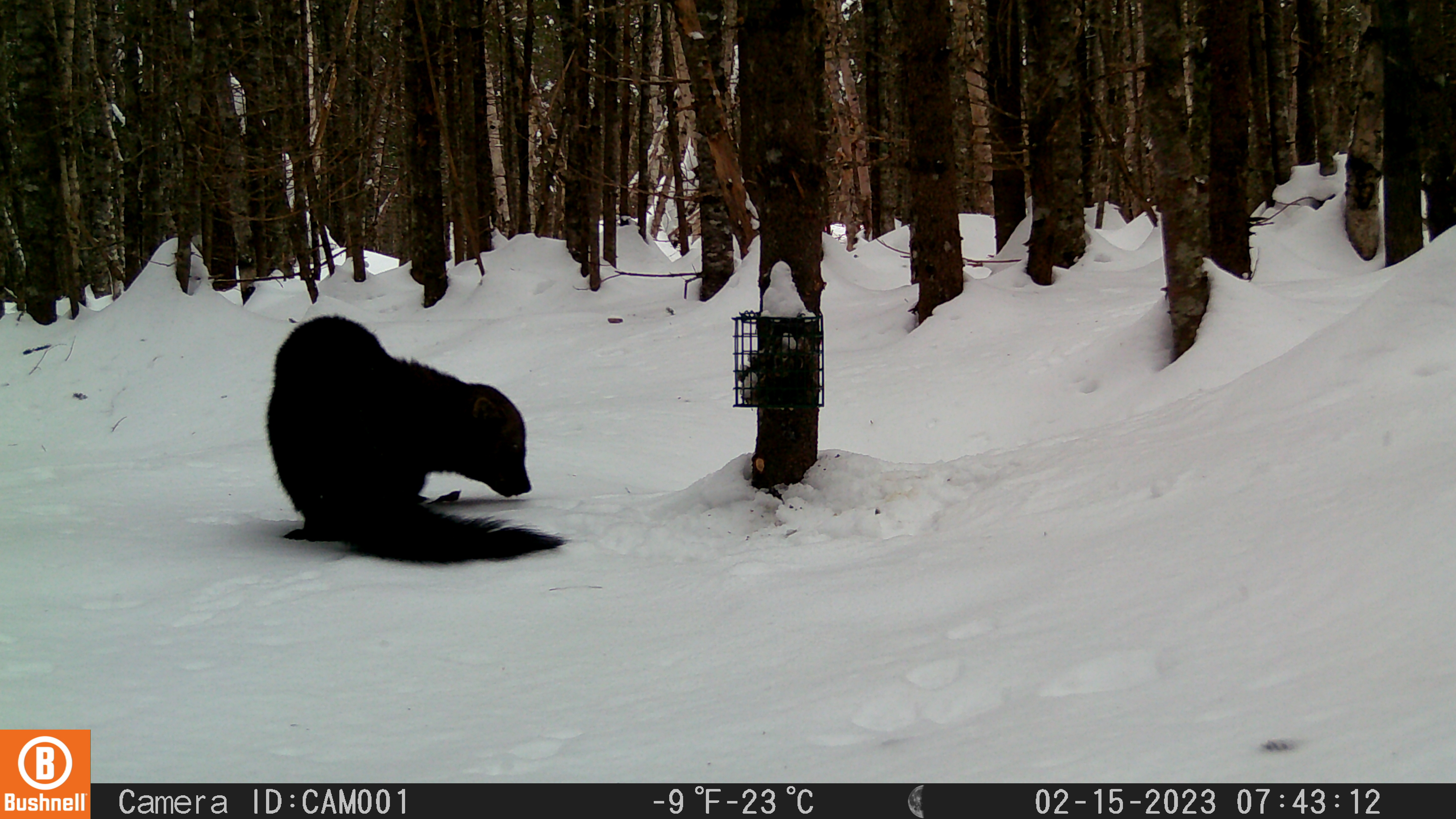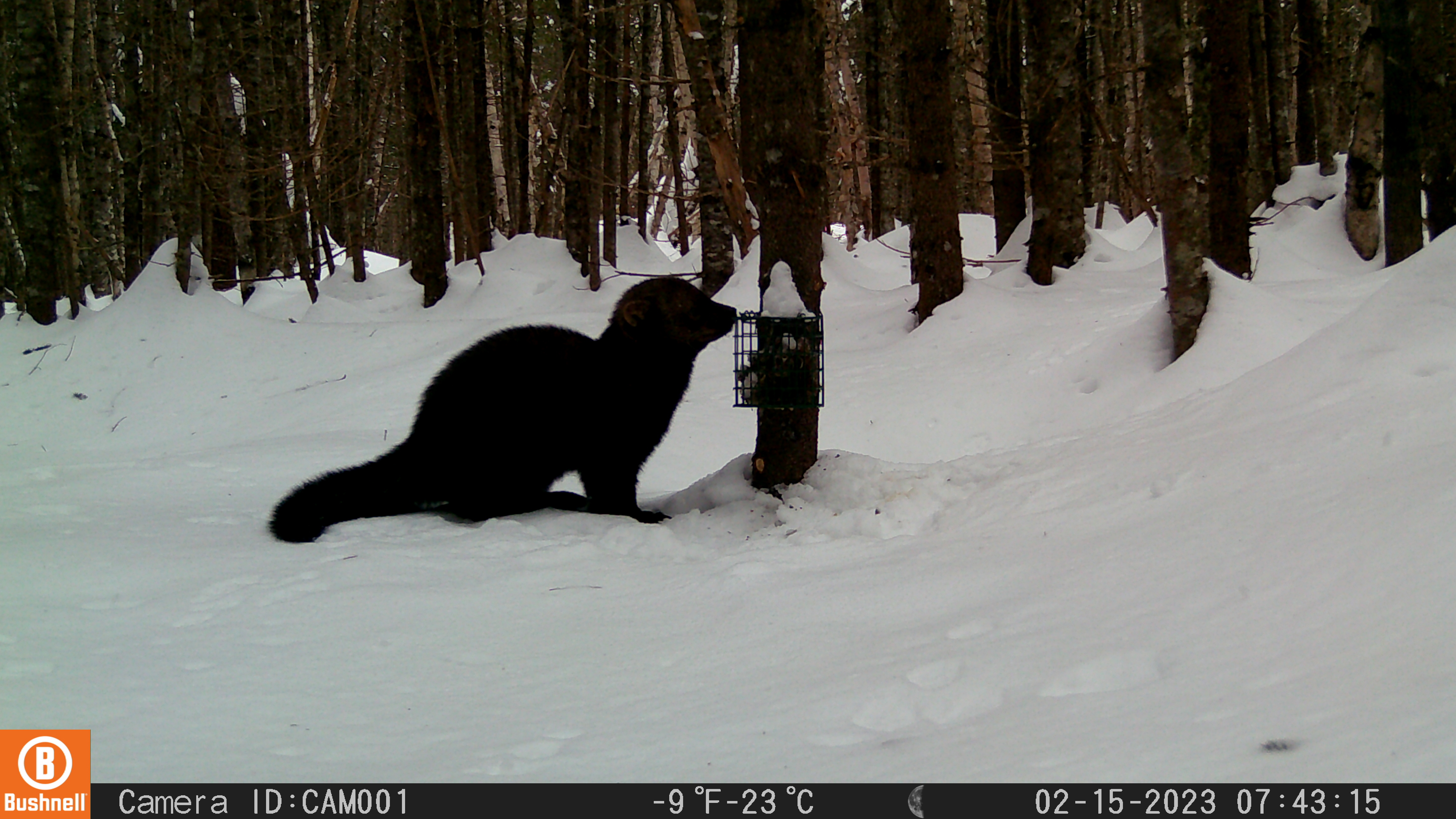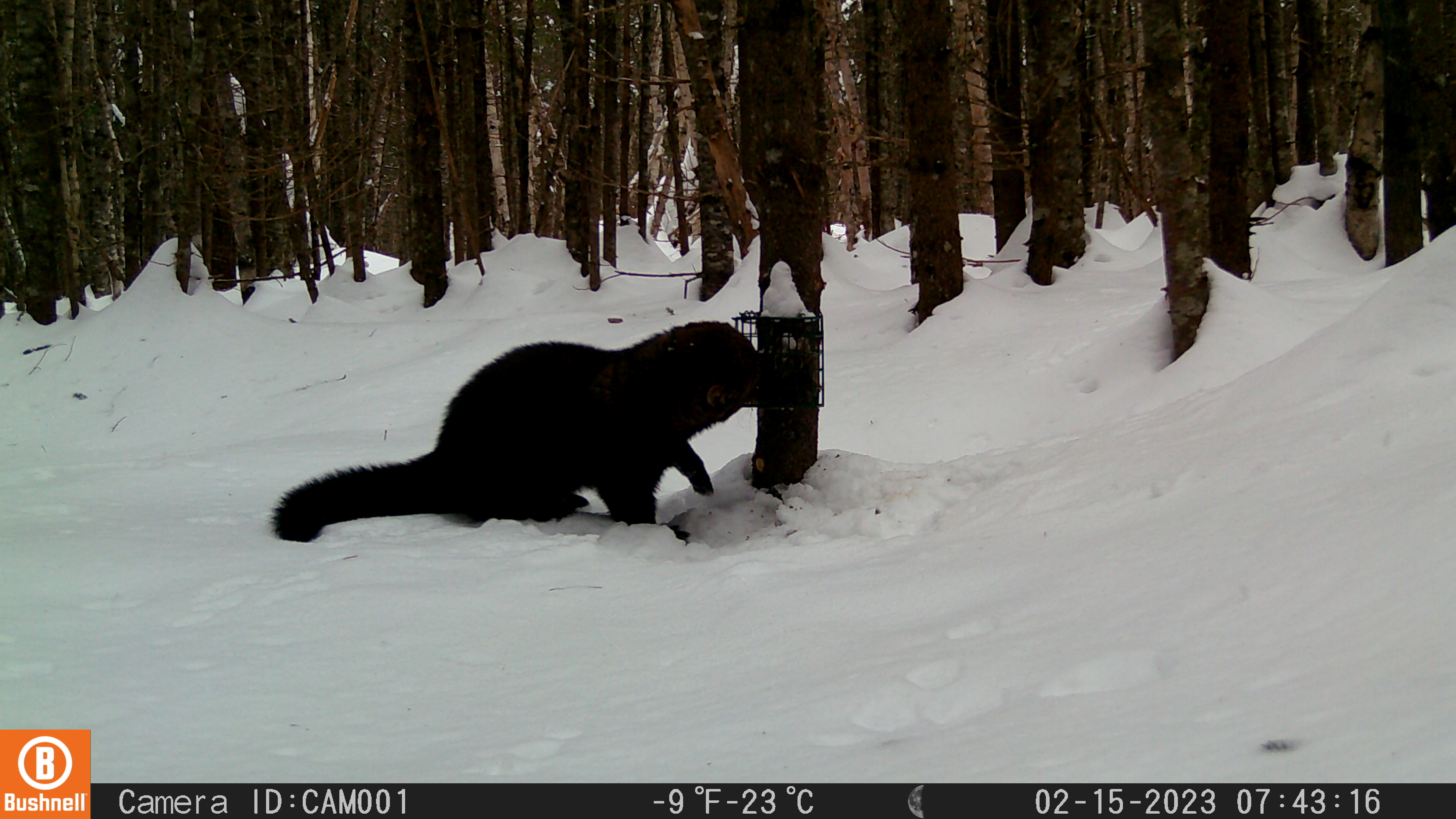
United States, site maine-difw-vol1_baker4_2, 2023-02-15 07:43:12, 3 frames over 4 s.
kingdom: Animalia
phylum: Chordata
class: Mammalia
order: Carnivora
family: Mustelidae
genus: Pekania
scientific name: Pekania pennanti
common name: fisher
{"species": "fisher (Pekania pennanti)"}